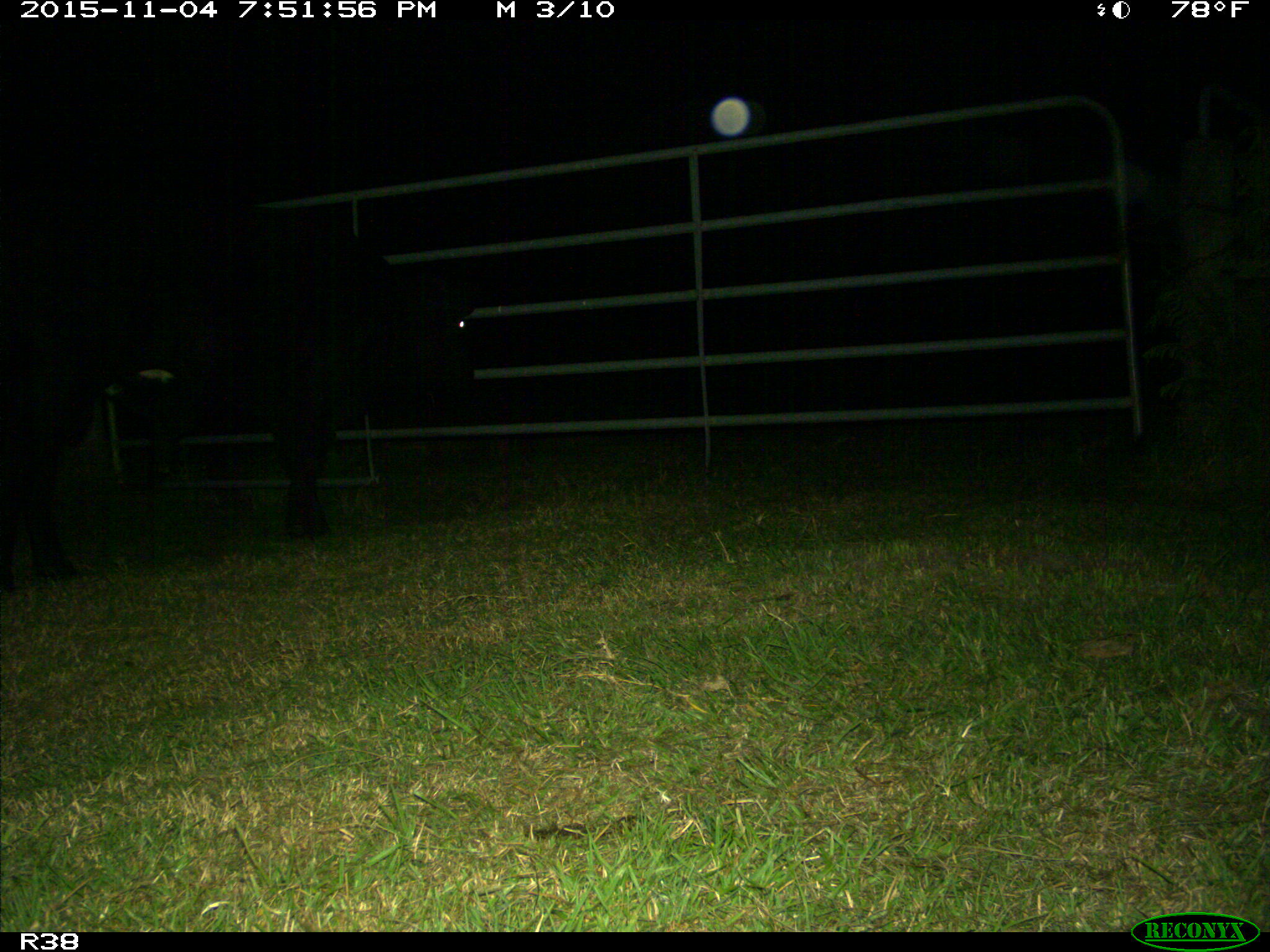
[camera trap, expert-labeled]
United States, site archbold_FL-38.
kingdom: Animalia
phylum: Chordata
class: Mammalia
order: Artiodactyla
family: Bovidae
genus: Bos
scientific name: Bos taurus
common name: domestic cow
Bos taurus (domestic cow).